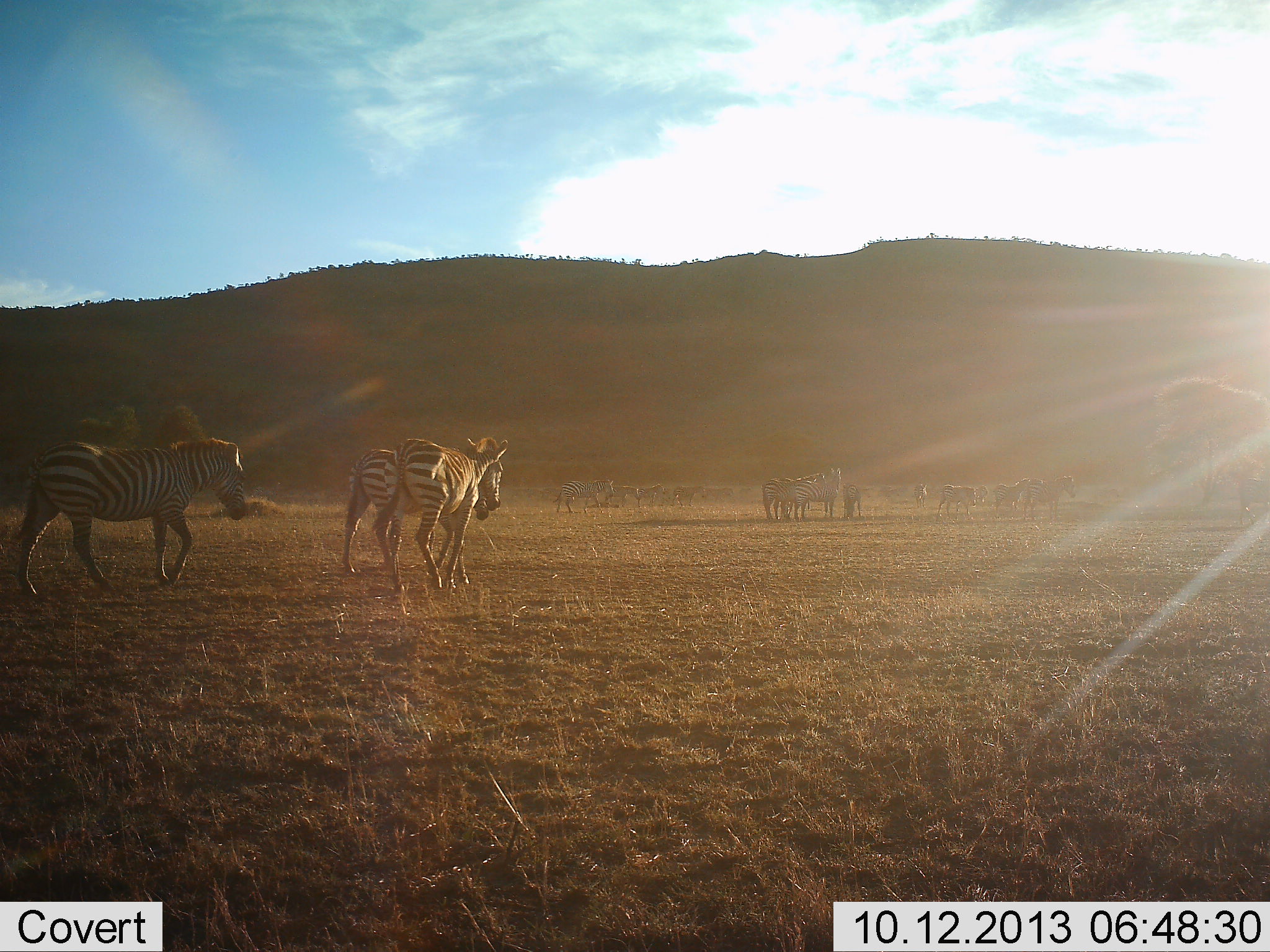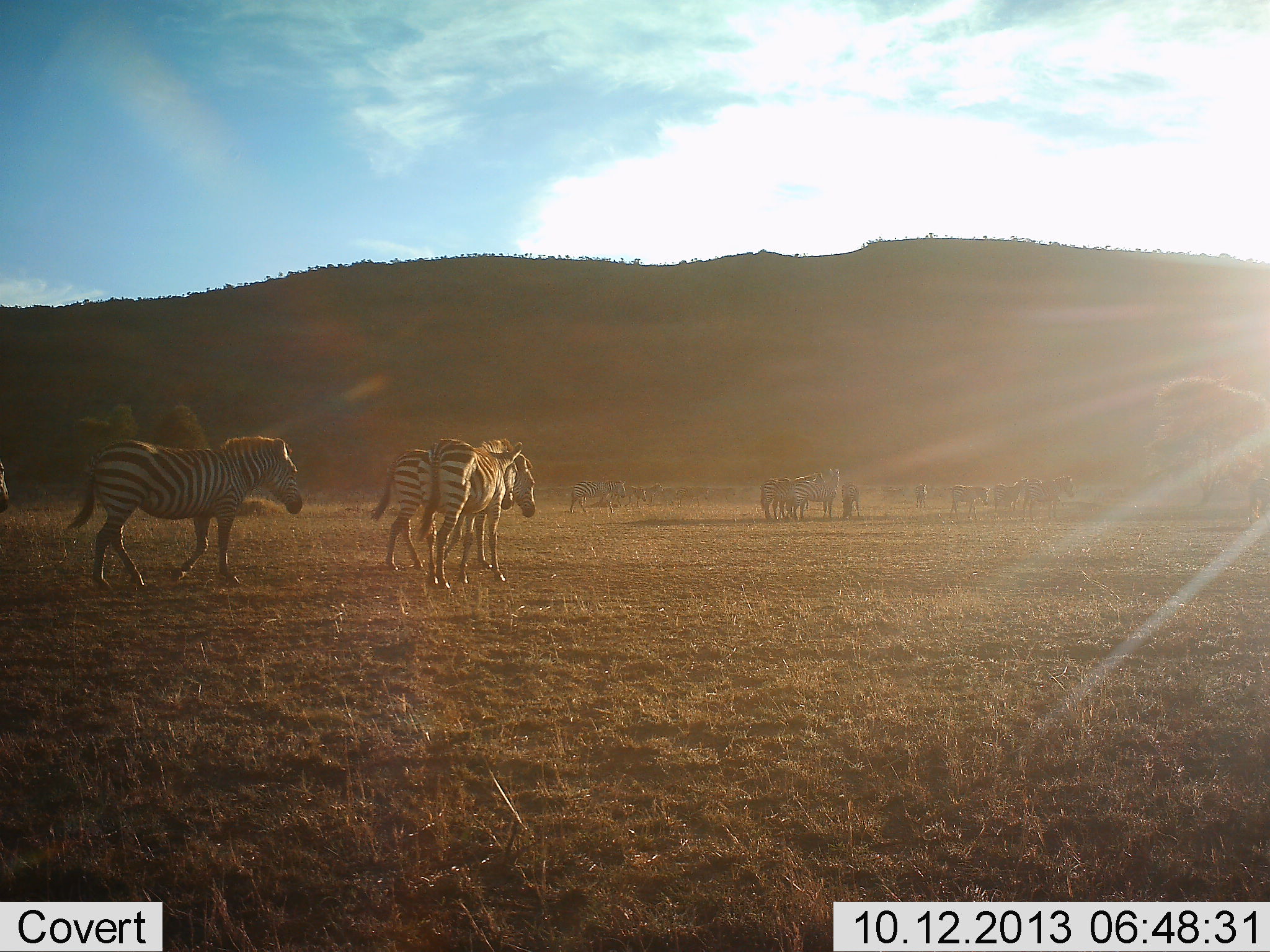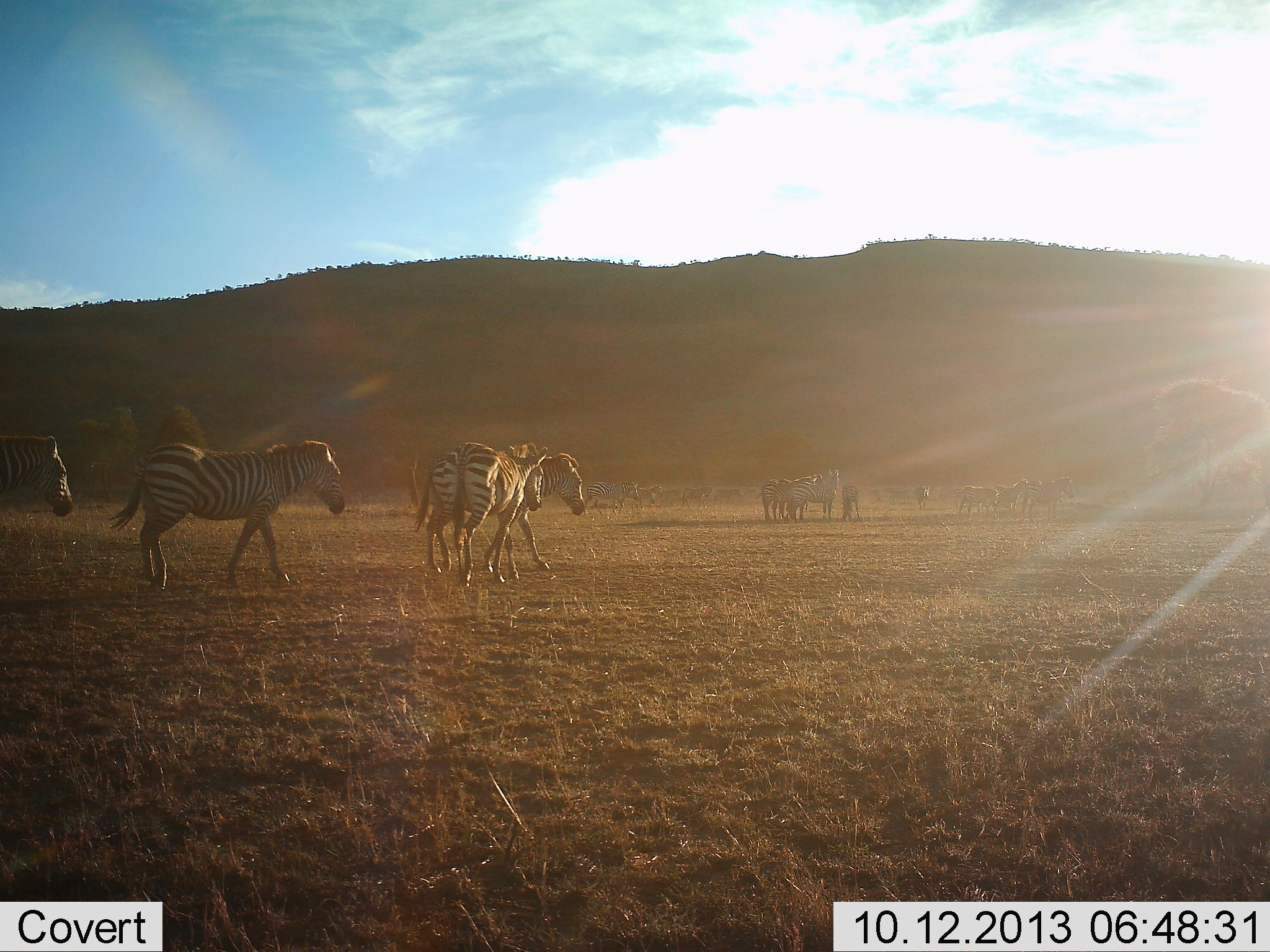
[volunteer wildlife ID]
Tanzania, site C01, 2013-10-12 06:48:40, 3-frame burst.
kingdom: Animalia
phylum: Chordata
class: Mammalia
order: Perissodactyla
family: Equidae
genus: Equus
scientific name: Equus quagga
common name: plains zebra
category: zebra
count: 11-50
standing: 70%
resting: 0%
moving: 90%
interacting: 10%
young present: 0%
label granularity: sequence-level